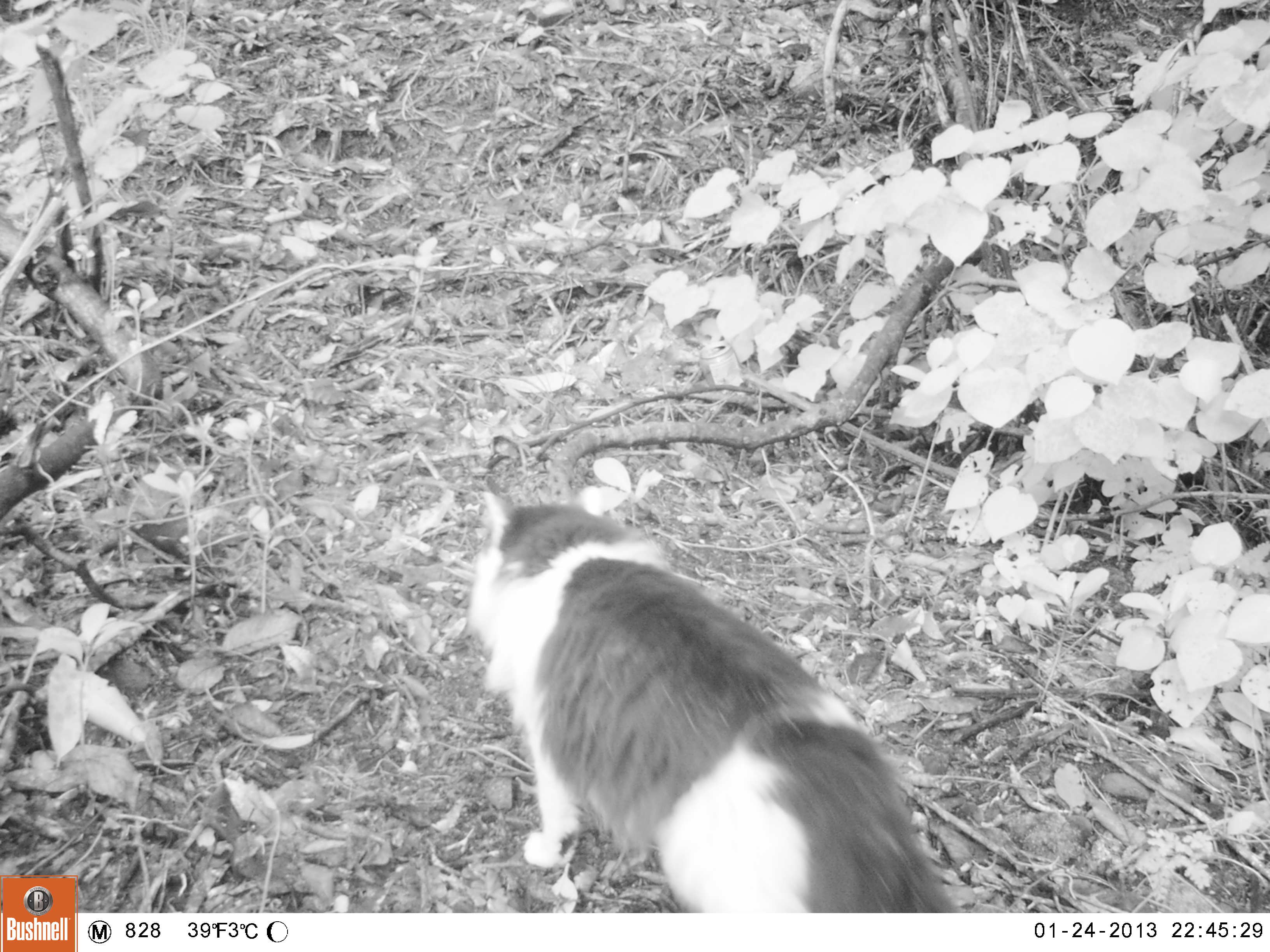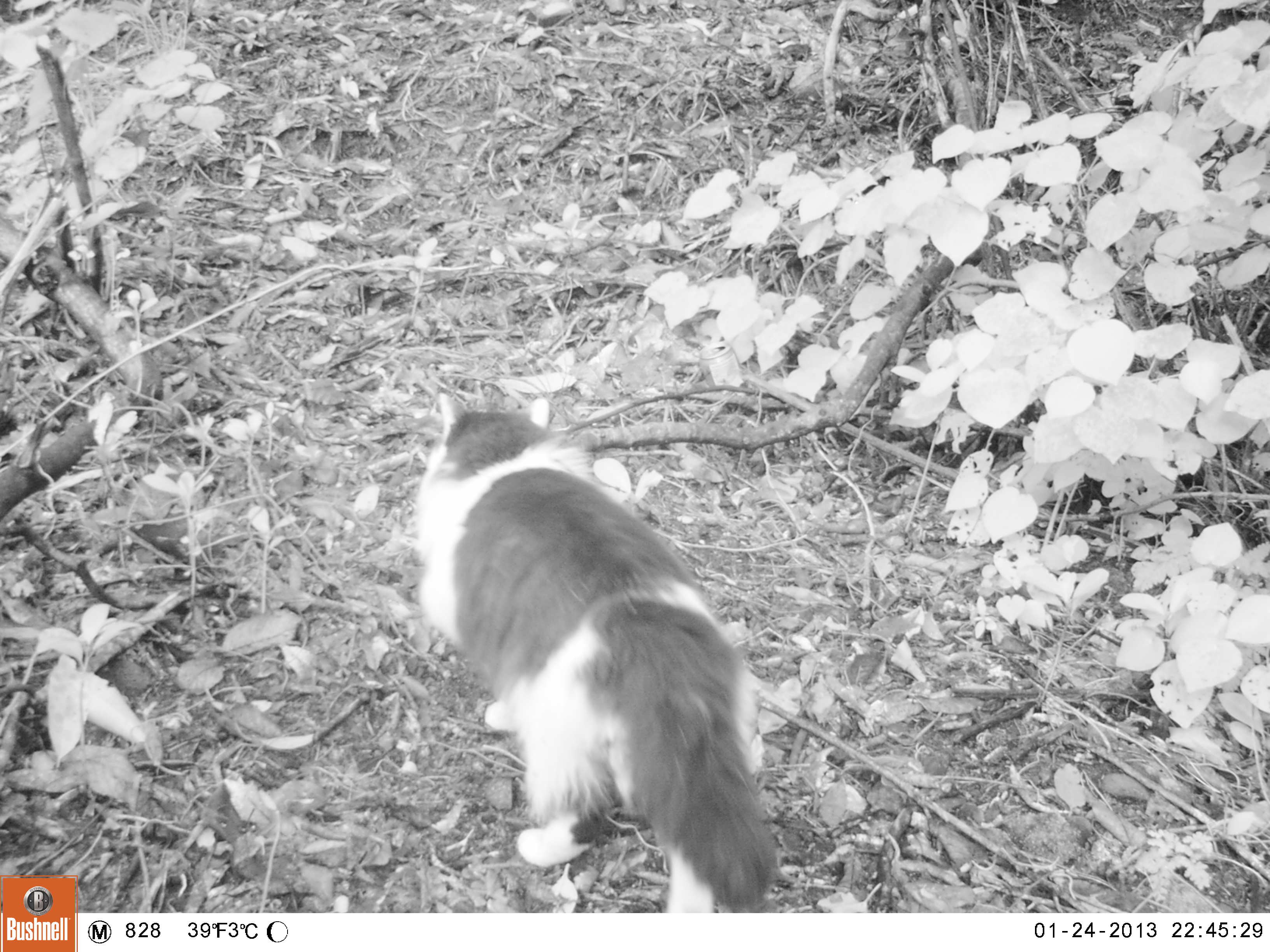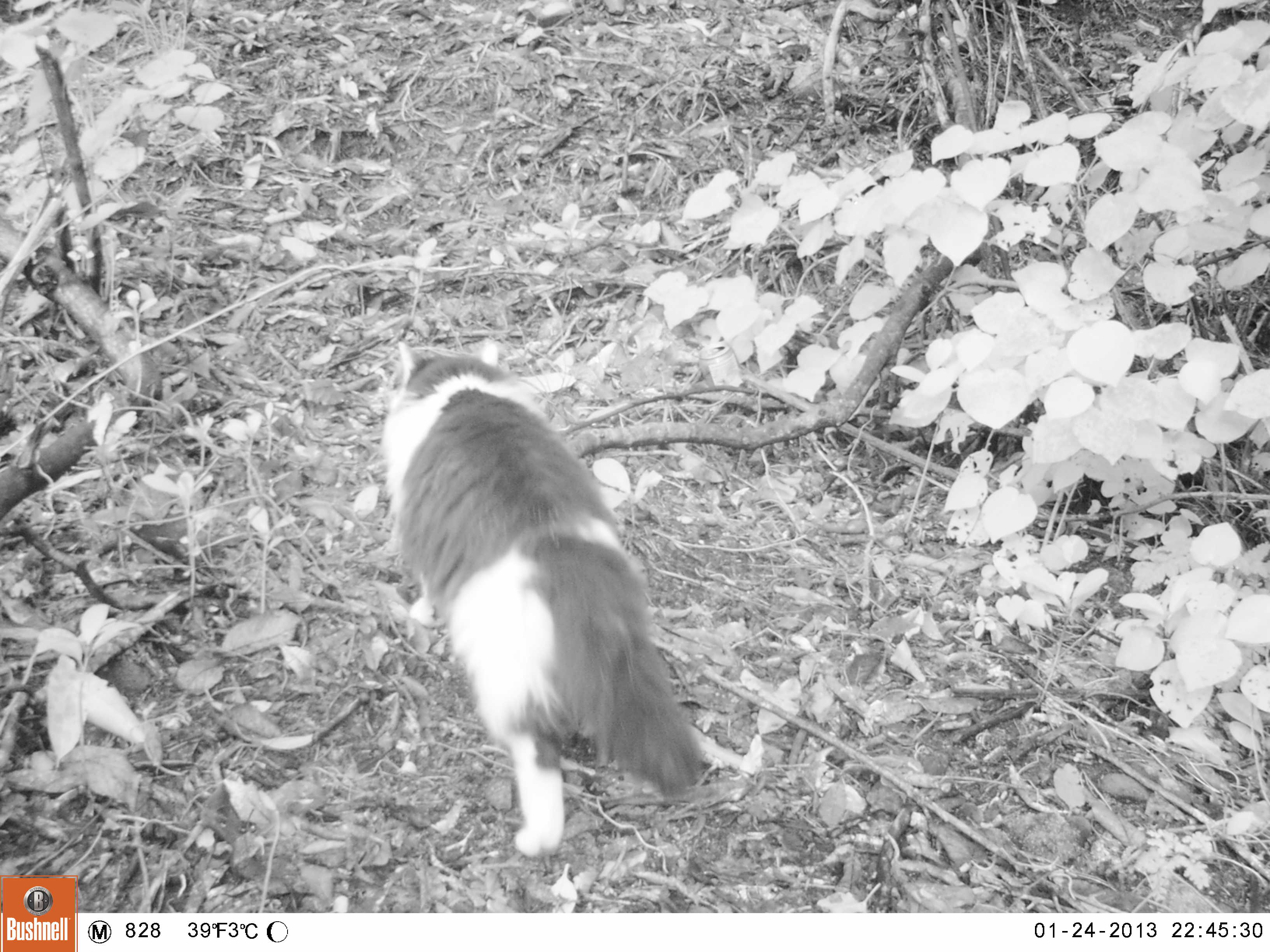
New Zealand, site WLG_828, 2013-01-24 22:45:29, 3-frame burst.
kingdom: Animalia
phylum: Chordata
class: Mammalia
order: Carnivora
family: Felidae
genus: Felis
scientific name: Felis catus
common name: domestic cat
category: cat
Cat (domestic cat) (Felis catus).